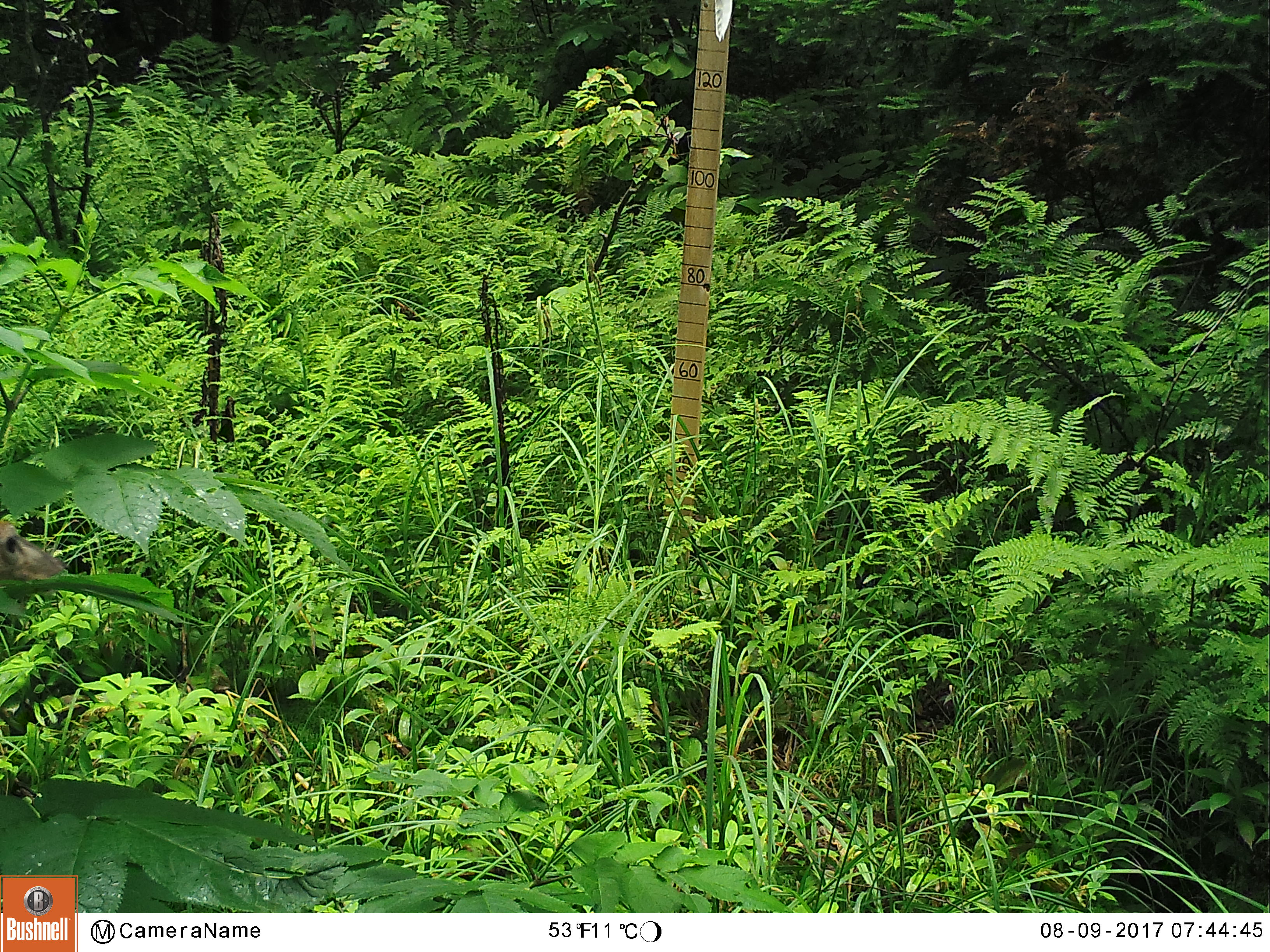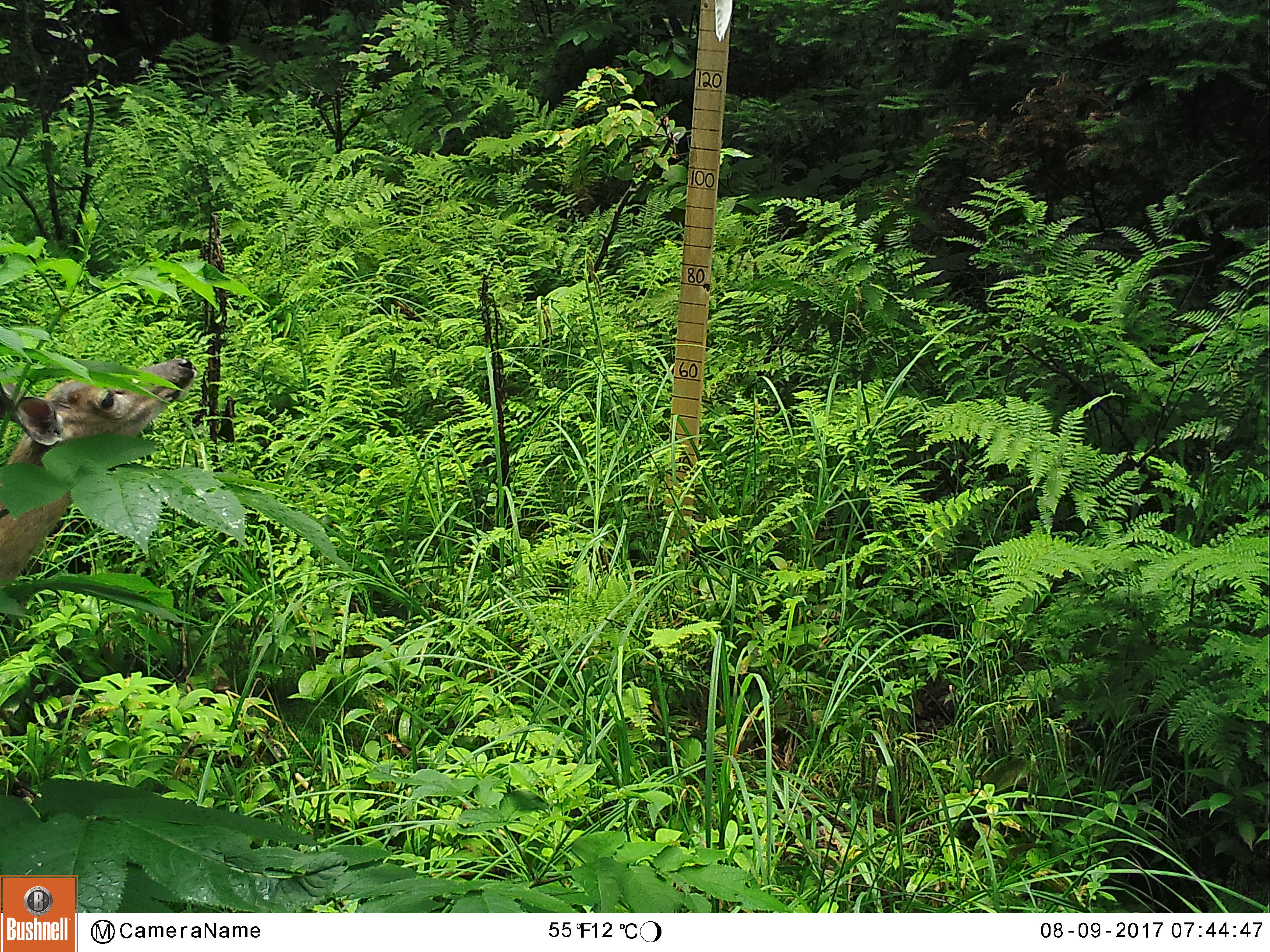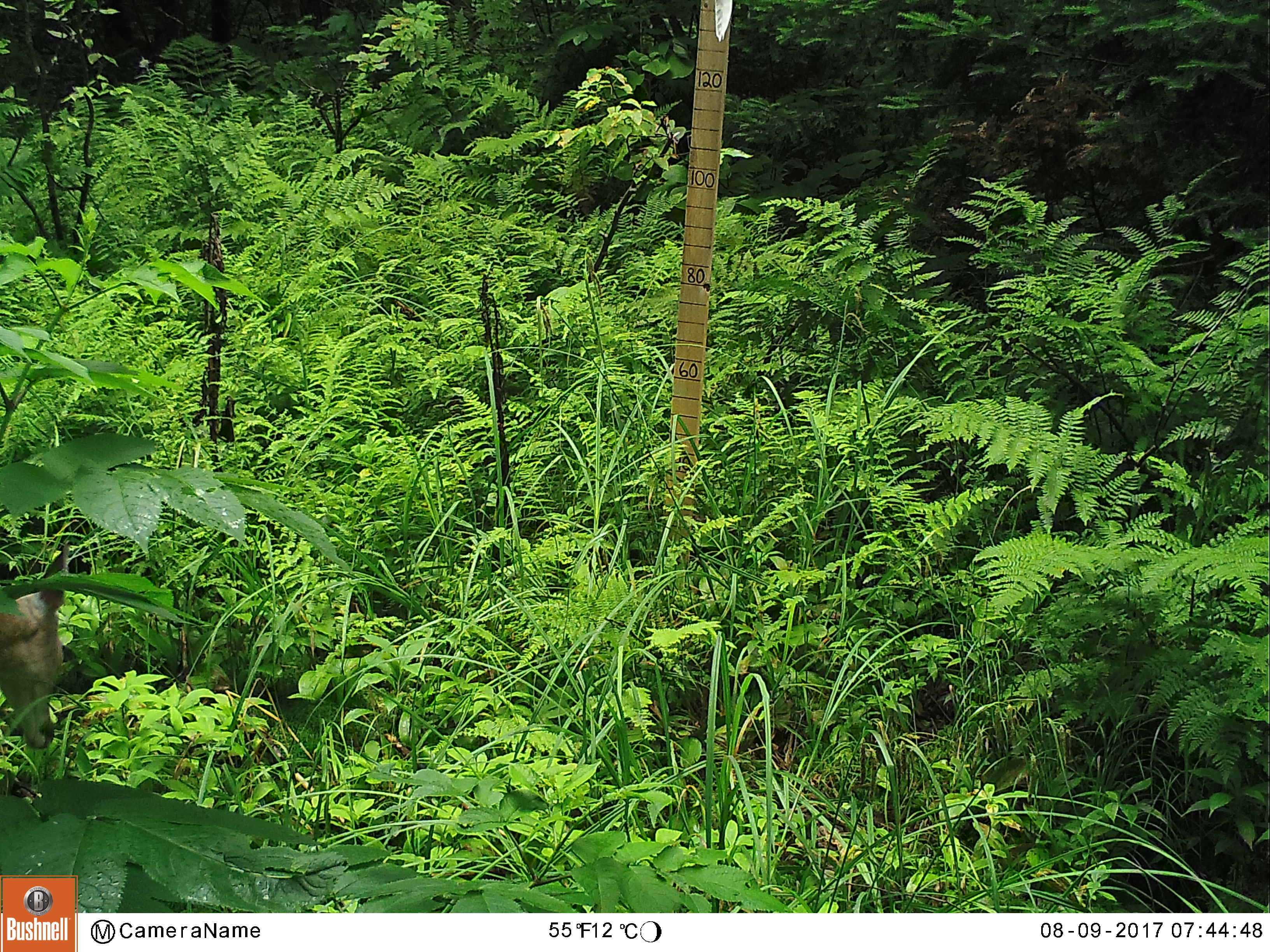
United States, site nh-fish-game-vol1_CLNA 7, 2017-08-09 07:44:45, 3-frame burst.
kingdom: Animalia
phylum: Chordata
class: Mammalia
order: Artiodactyla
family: Cervidae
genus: Odocoileus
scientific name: Odocoileus virginianus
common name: white-tailed deer